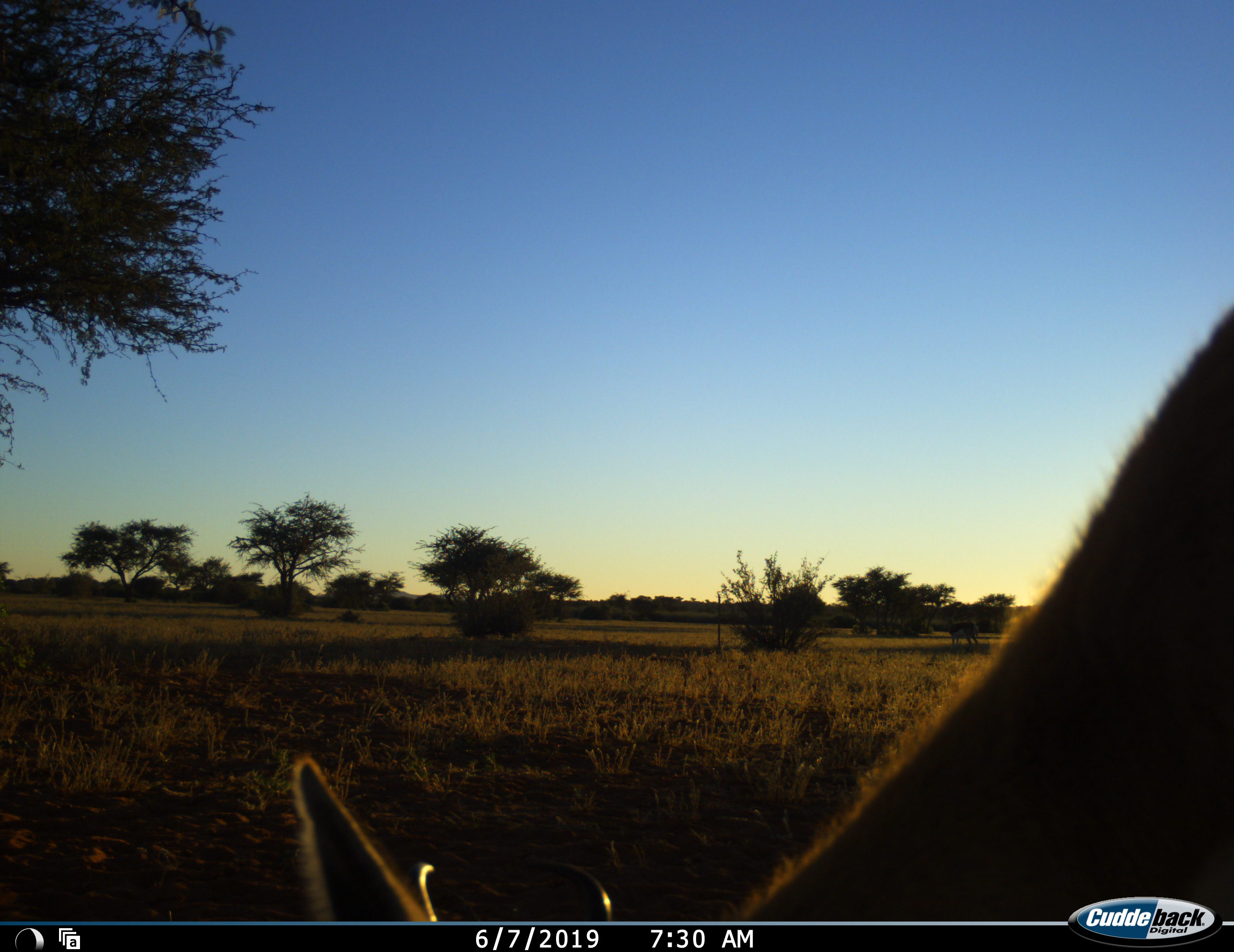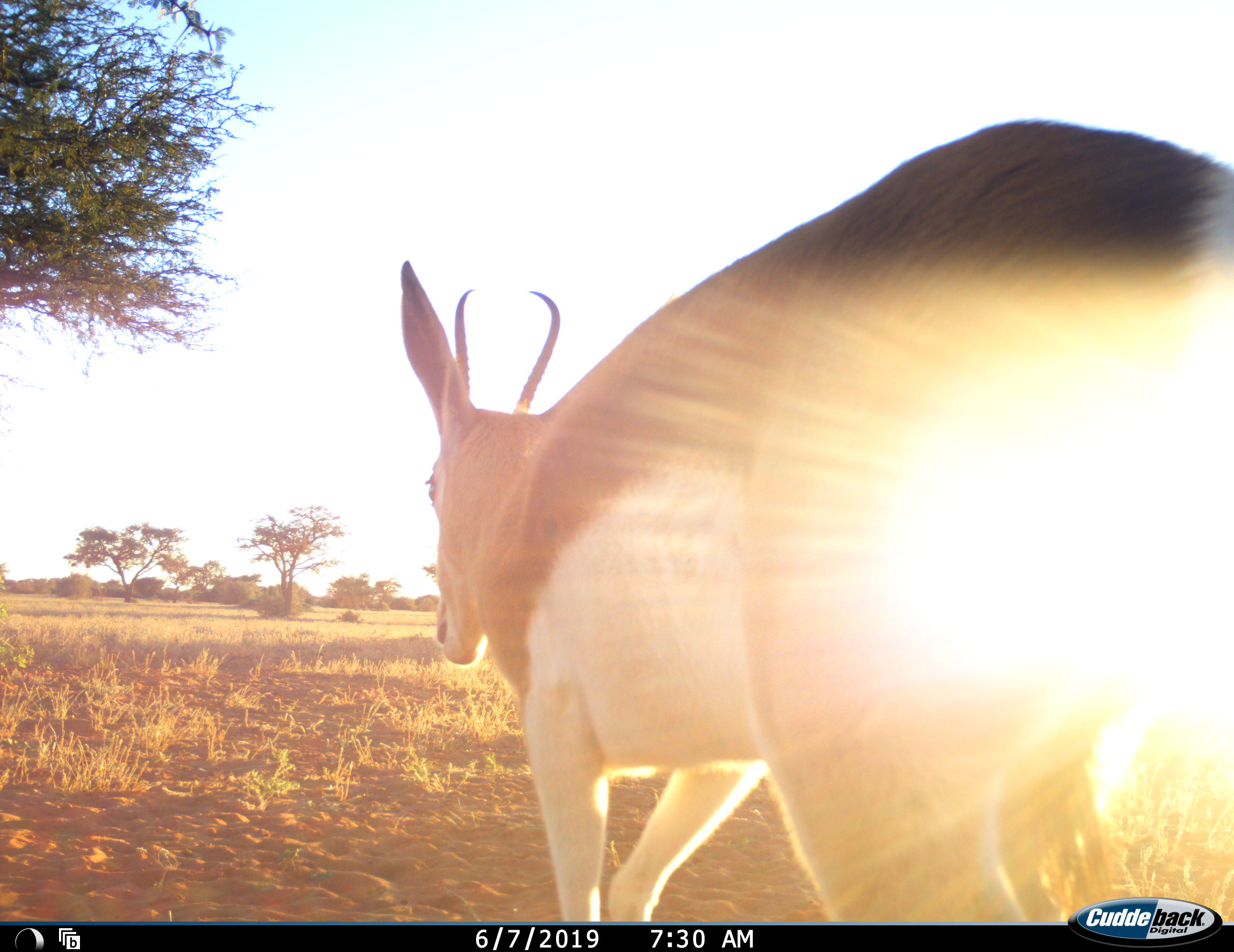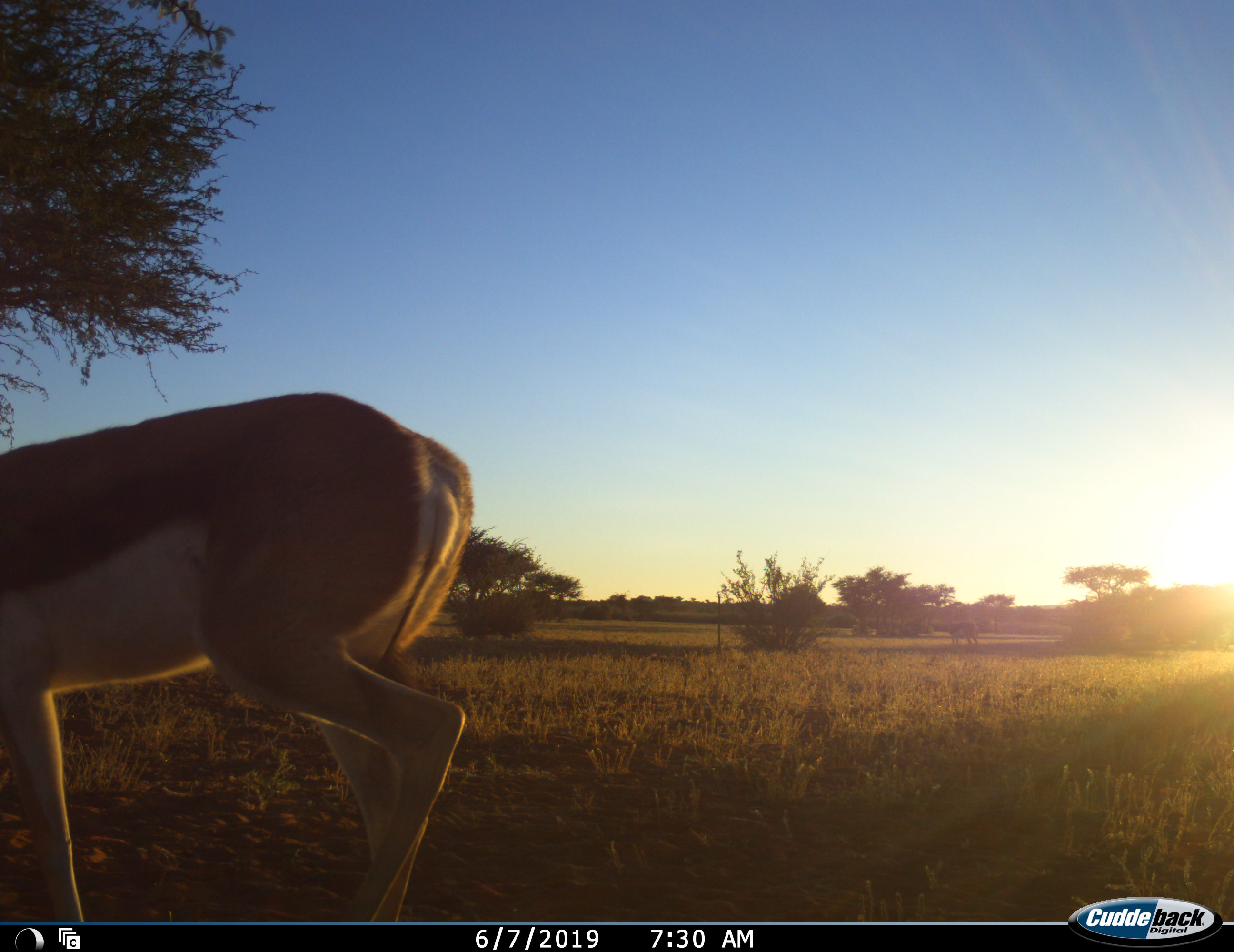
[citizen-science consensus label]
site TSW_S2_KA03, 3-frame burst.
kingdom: Animalia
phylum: Chordata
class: Mammalia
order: Artiodactyla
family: Bovidae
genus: Antidorcas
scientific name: Antidorcas marsupialis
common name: springbok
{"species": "springbok (Antidorcas marsupialis)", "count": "1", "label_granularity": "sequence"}